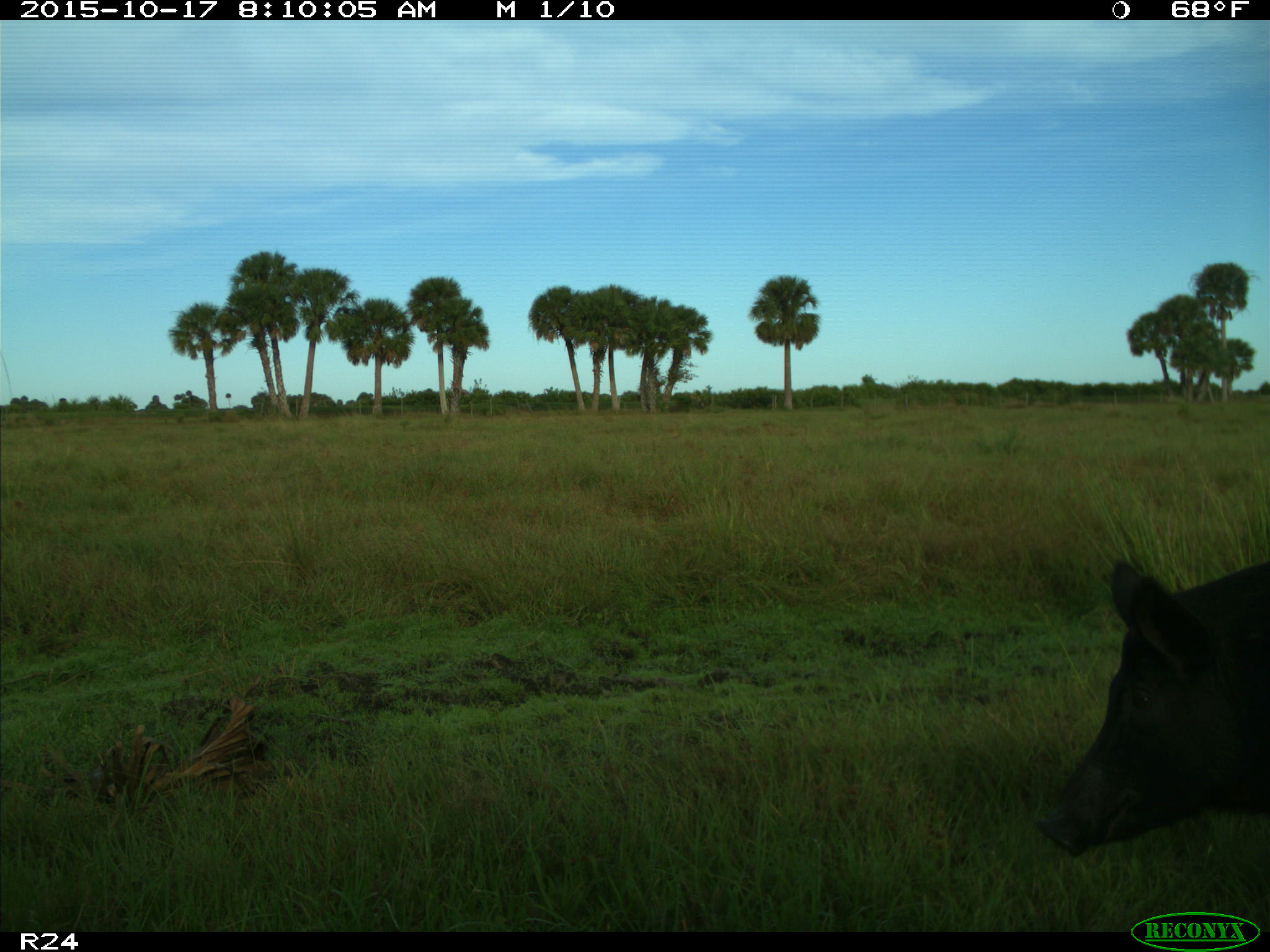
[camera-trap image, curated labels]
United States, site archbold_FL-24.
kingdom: Animalia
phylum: Chordata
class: Mammalia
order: Artiodactyla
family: Suidae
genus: Sus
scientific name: Sus scrofa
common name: wild boar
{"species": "Sus scrofa (wild boar)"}